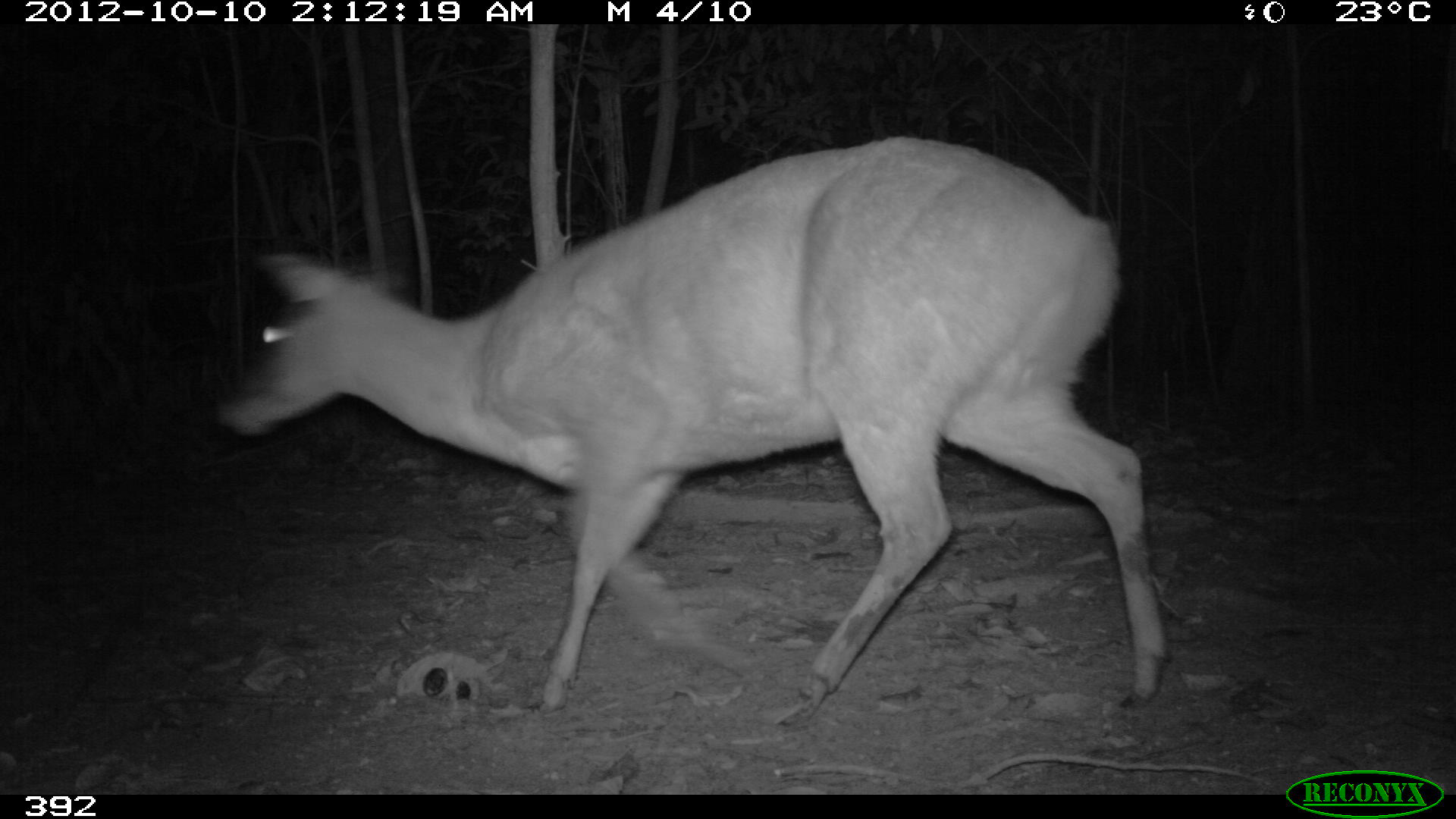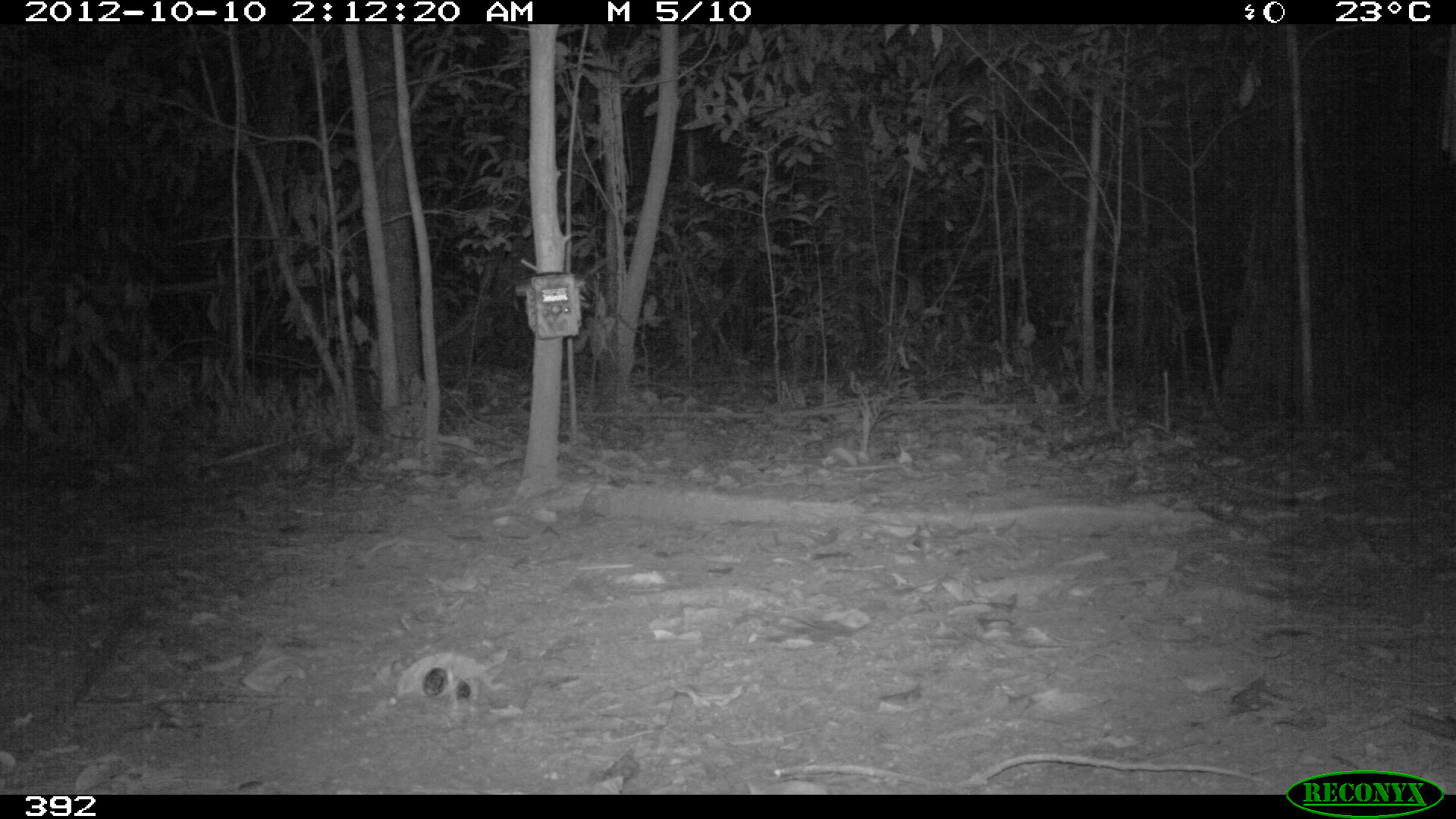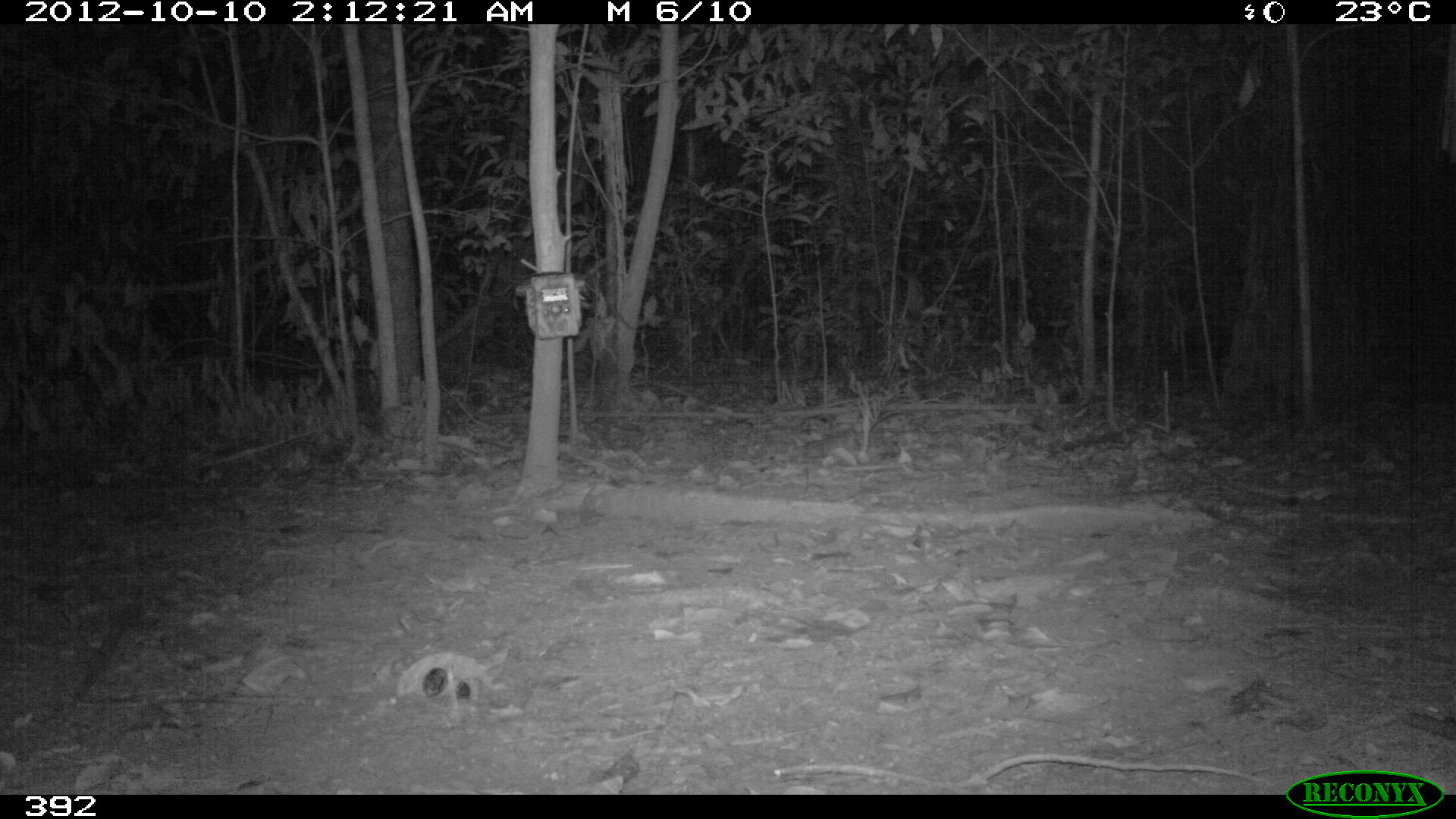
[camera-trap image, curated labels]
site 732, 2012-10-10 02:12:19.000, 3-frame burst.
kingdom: Animalia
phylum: Chordata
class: Mammalia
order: Artiodactyla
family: Cervidae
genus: Mazama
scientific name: Mazama americana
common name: red brocket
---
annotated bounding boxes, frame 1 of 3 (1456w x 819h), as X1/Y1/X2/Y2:
mazama americana: 214/134/1170/723